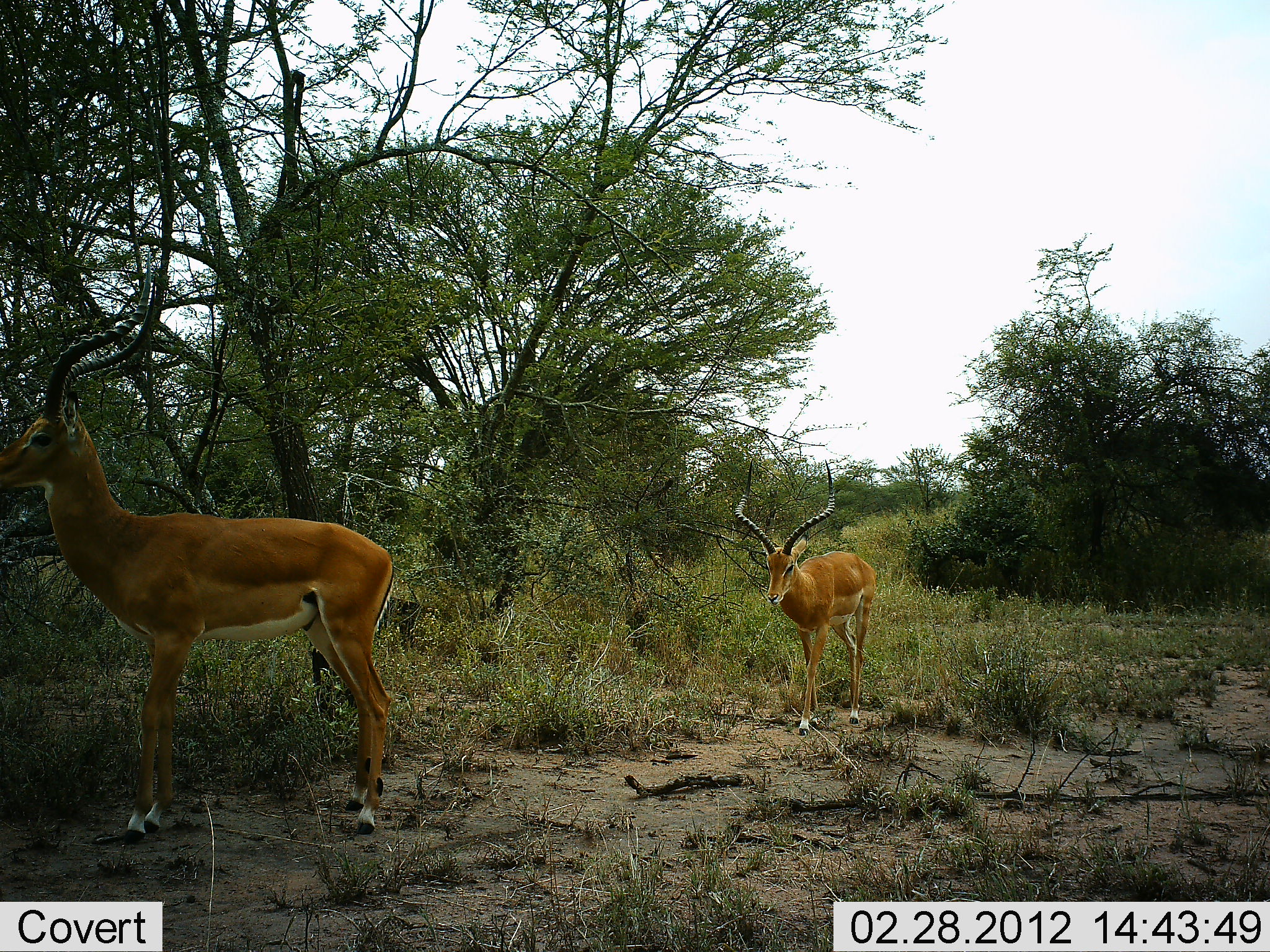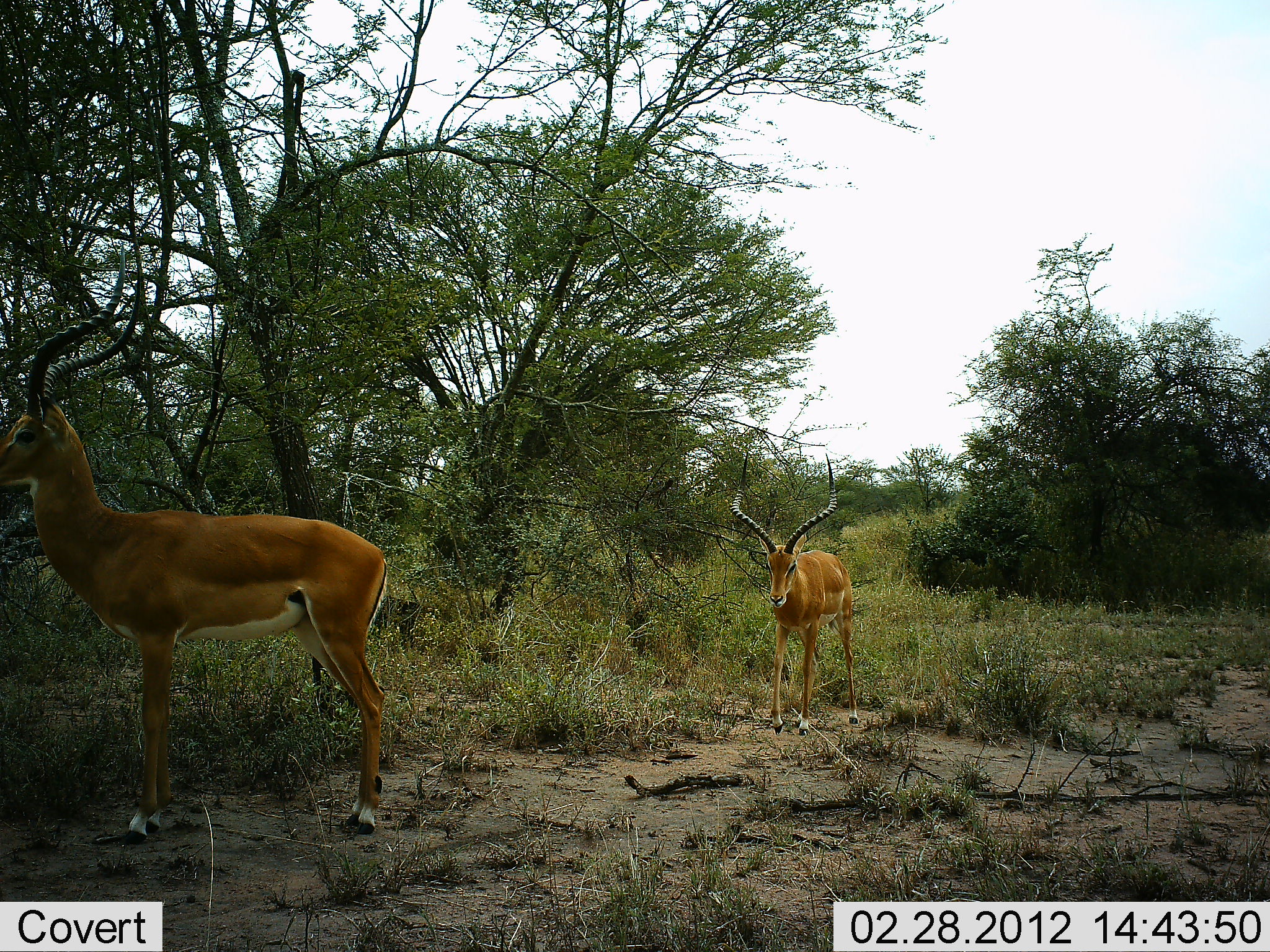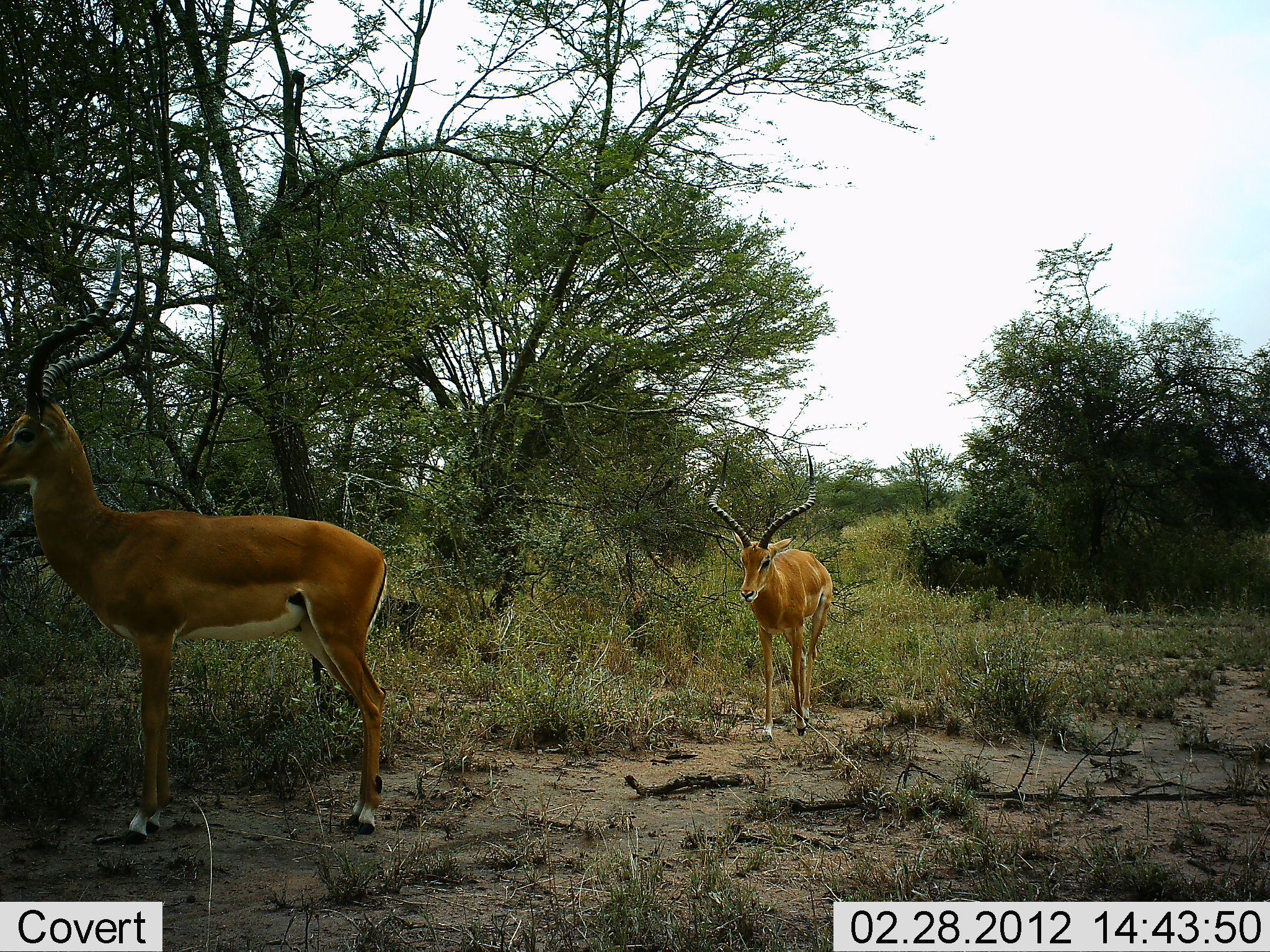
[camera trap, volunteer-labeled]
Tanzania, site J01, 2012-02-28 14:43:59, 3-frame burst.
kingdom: Animalia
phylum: Chordata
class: Mammalia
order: Artiodactyla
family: Bovidae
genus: Aepyceros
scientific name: Aepyceros melampus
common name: impala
Impala (Aepyceros melampus), count 2. Behavior (volunteer vote fractions): standing 90%, resting 0%, moving 52%, interacting 0%. Young present (vote fraction): 0%. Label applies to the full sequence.